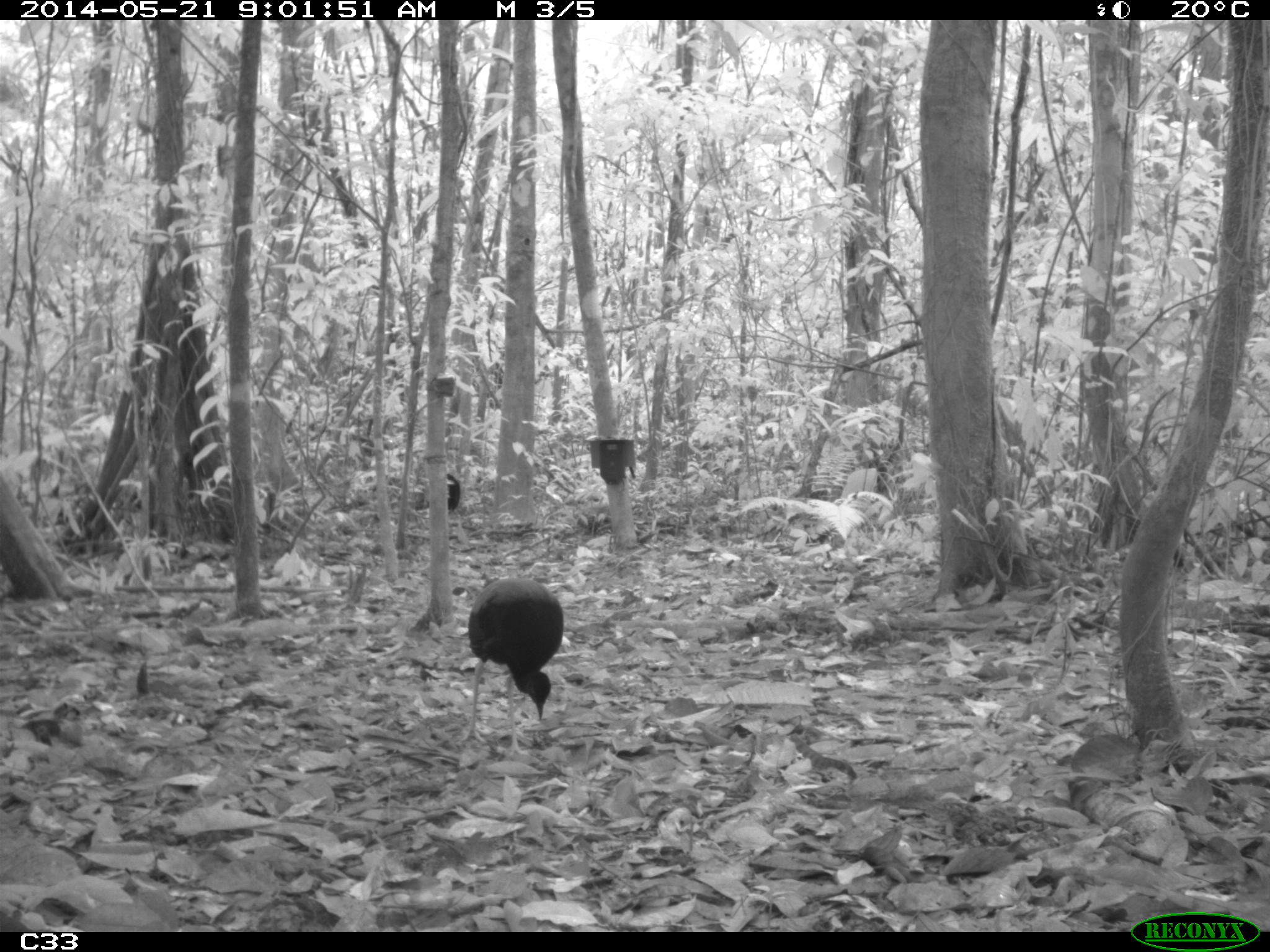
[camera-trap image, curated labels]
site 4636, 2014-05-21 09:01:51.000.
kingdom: Animalia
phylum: Chordata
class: Aves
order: Gruiformes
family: Psophiidae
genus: Psophia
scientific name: Psophia crepitans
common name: gray-winged trumpeter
Psophia crepitans (gray-winged trumpeter), count 2, age adult.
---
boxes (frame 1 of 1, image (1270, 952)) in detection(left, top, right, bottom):
psophia crepitans: detection(459, 575, 564, 755)